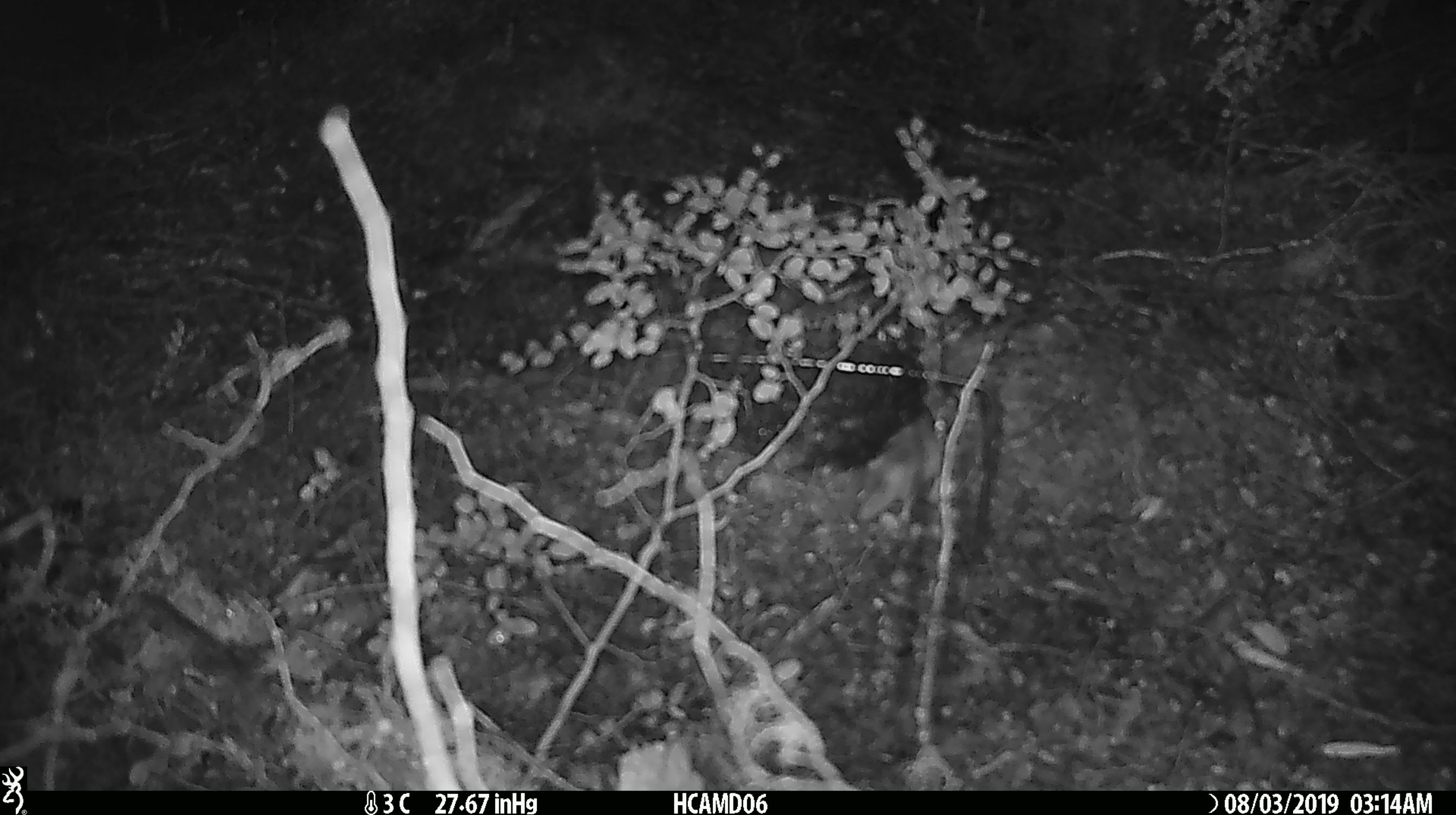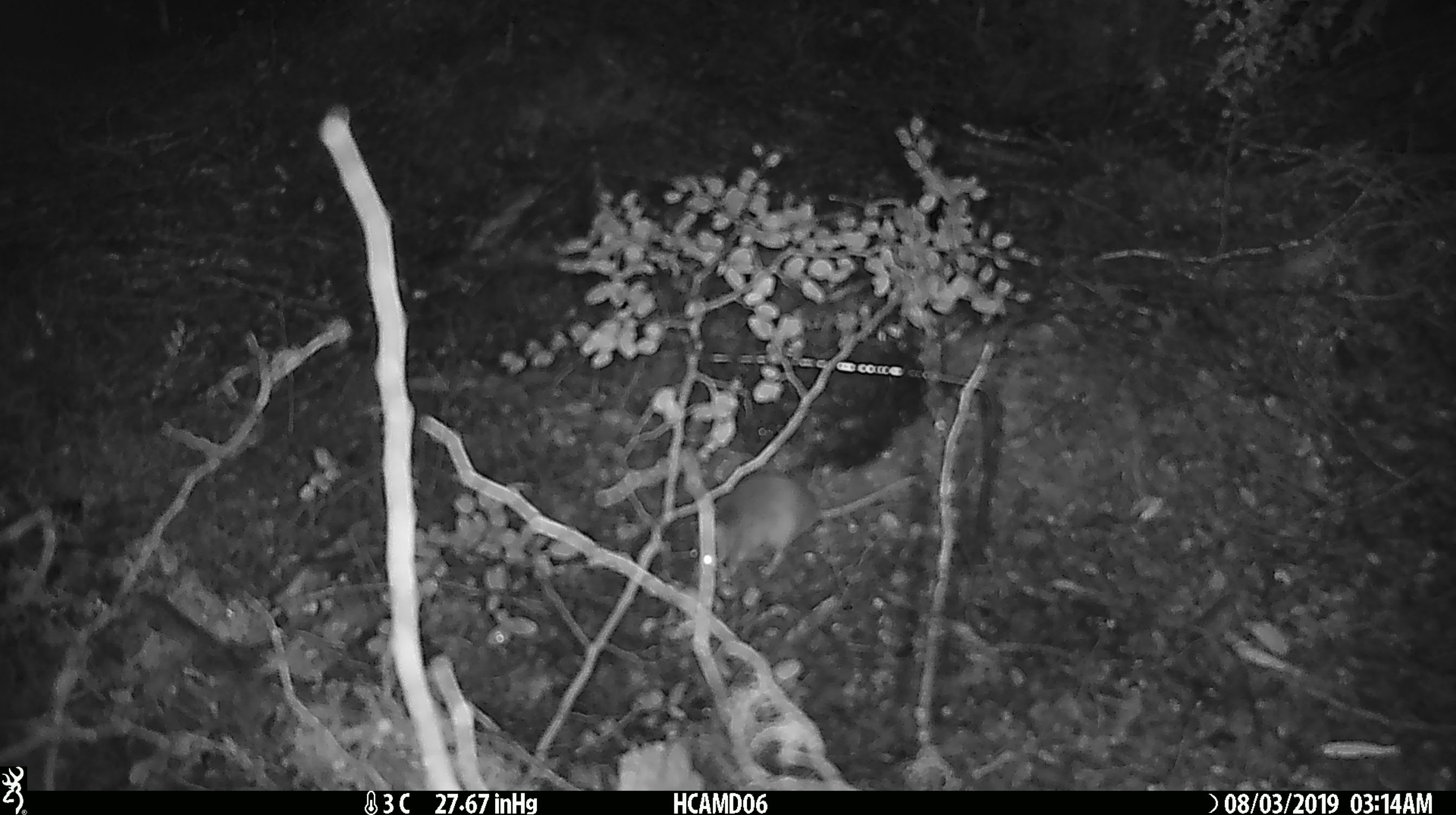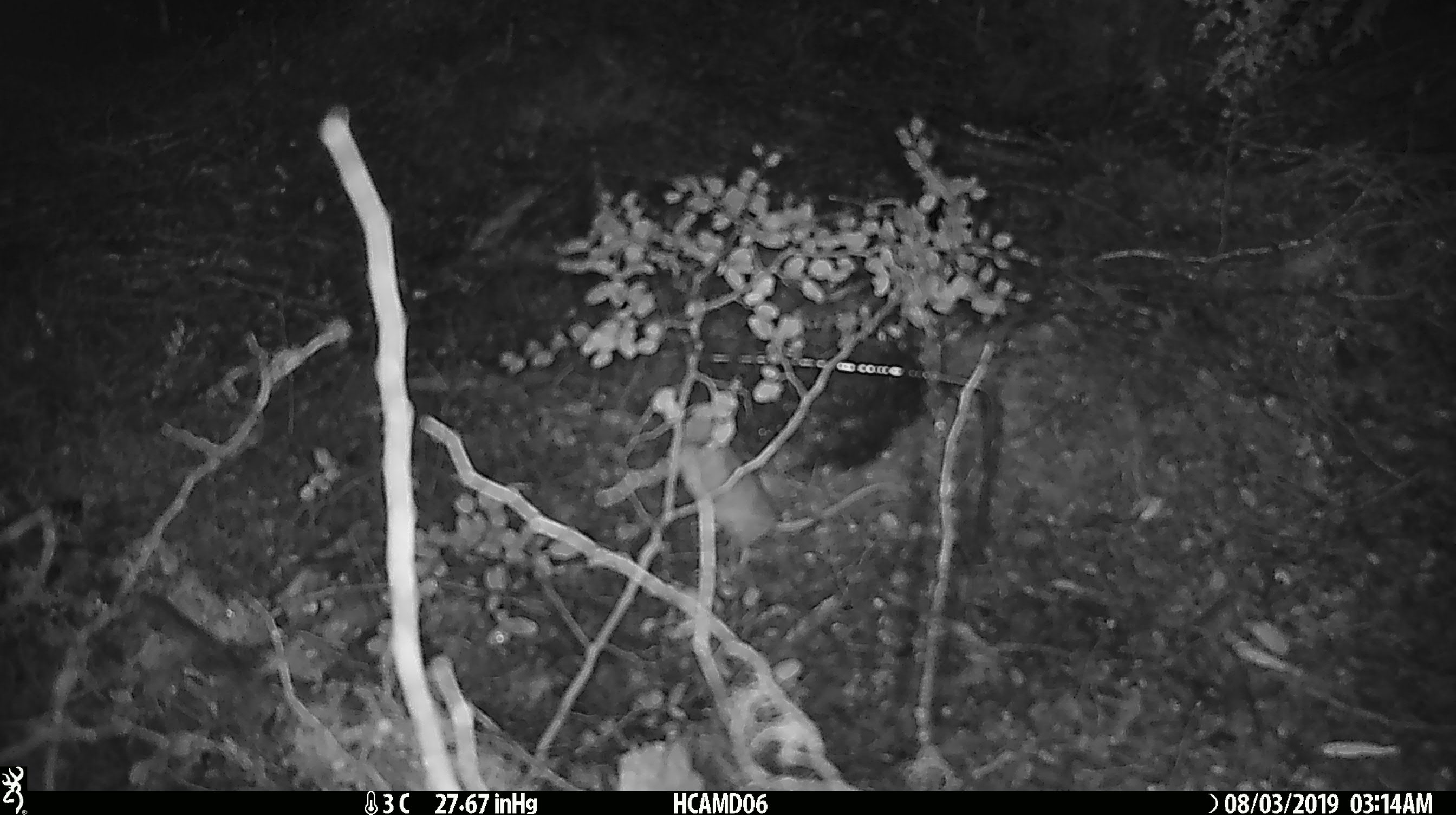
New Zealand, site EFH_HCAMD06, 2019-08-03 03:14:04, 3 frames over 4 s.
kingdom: Animalia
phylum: Chordata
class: Mammalia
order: Rodentia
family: Muridae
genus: Mus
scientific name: Mus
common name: mouse